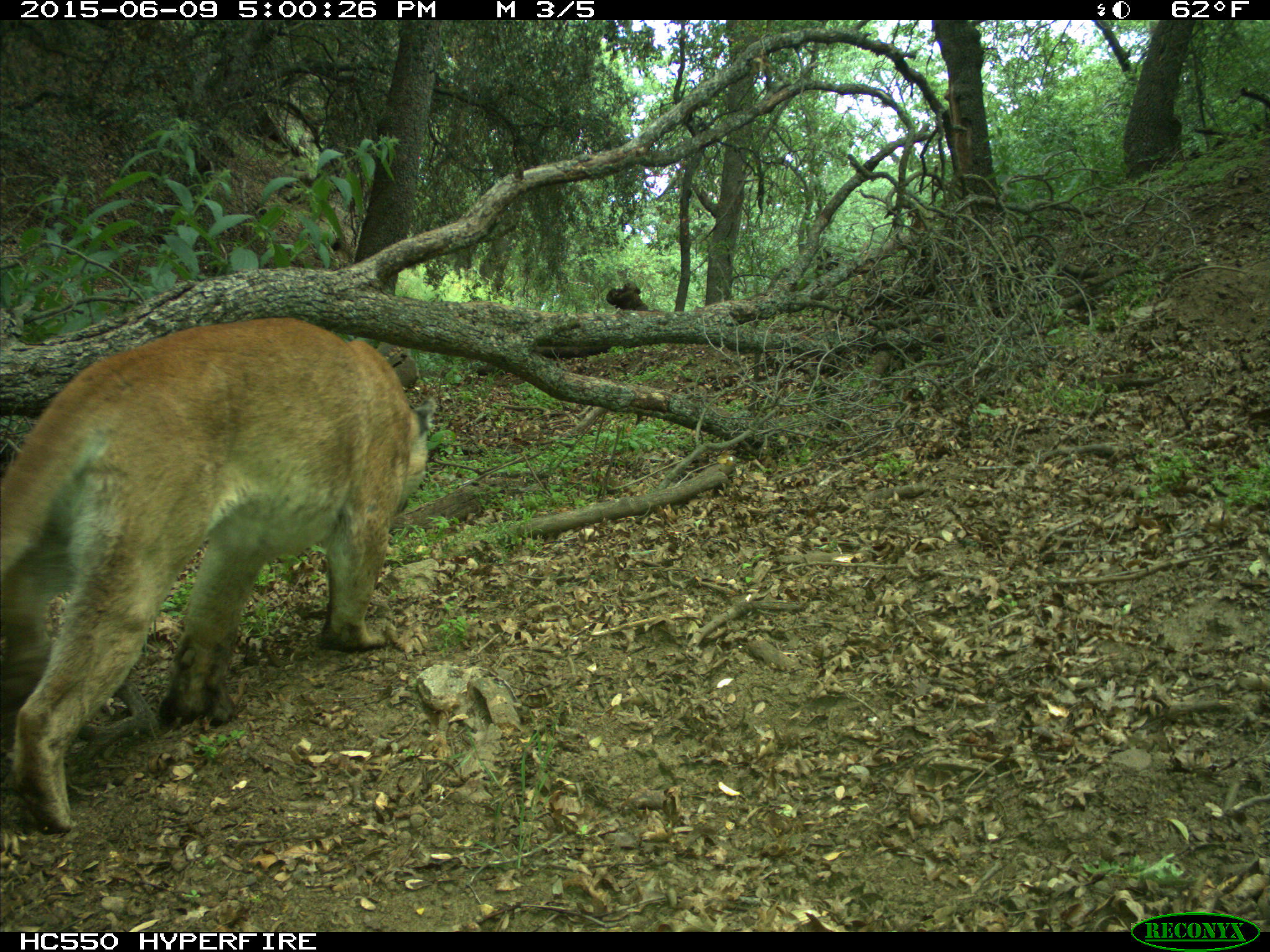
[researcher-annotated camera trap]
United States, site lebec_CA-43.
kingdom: Animalia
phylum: Chordata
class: Mammalia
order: Carnivora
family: Felidae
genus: Puma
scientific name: Puma concolor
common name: mountain lion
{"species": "Puma concolor (mountain lion)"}